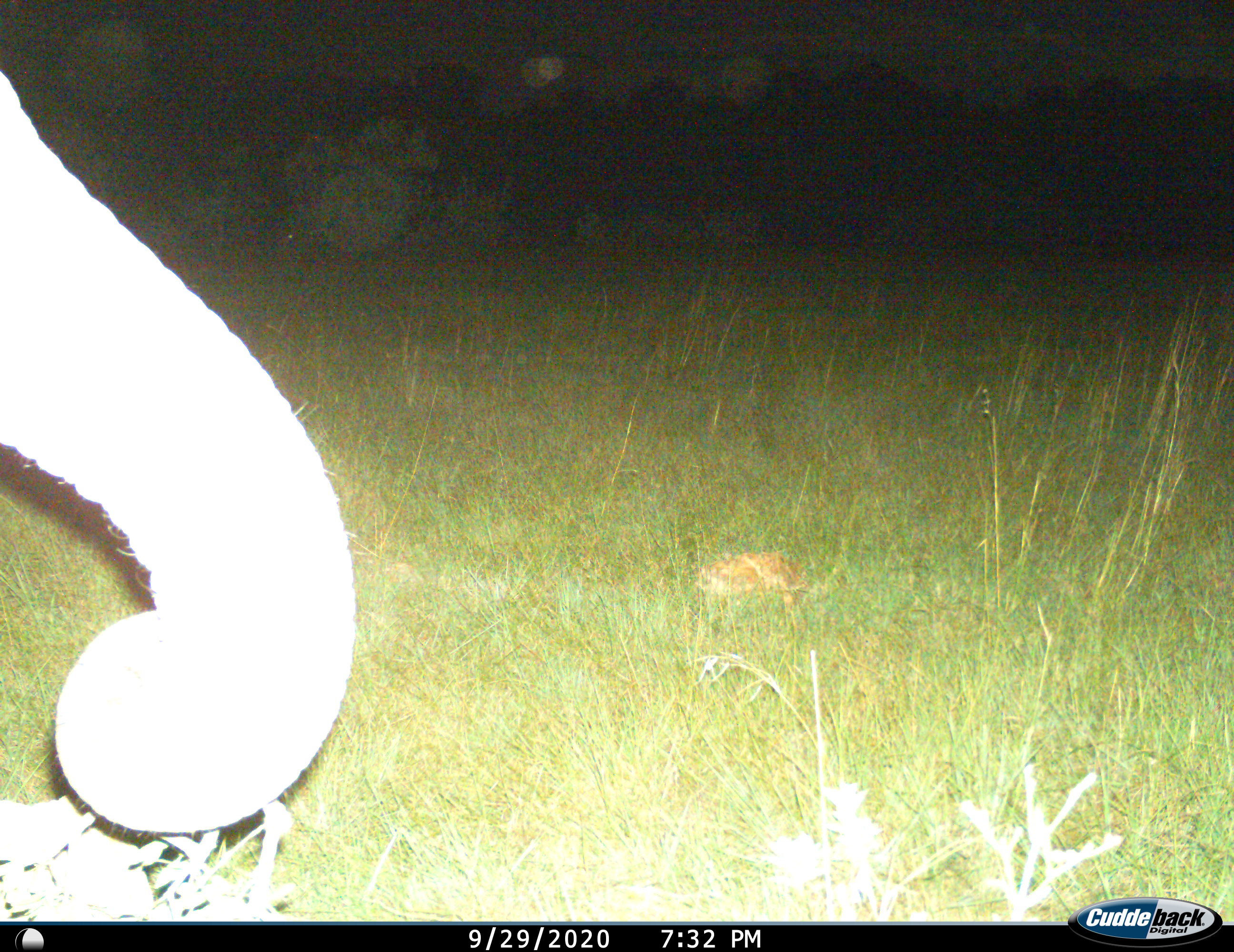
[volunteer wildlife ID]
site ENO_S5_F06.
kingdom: Animalia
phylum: Chordata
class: Mammalia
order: Proboscidea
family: Elephantidae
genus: Loxodonta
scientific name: Loxodonta africana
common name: african bush elephant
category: elephant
Elephant (african bush elephant) (Loxodonta africana), count 1. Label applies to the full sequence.